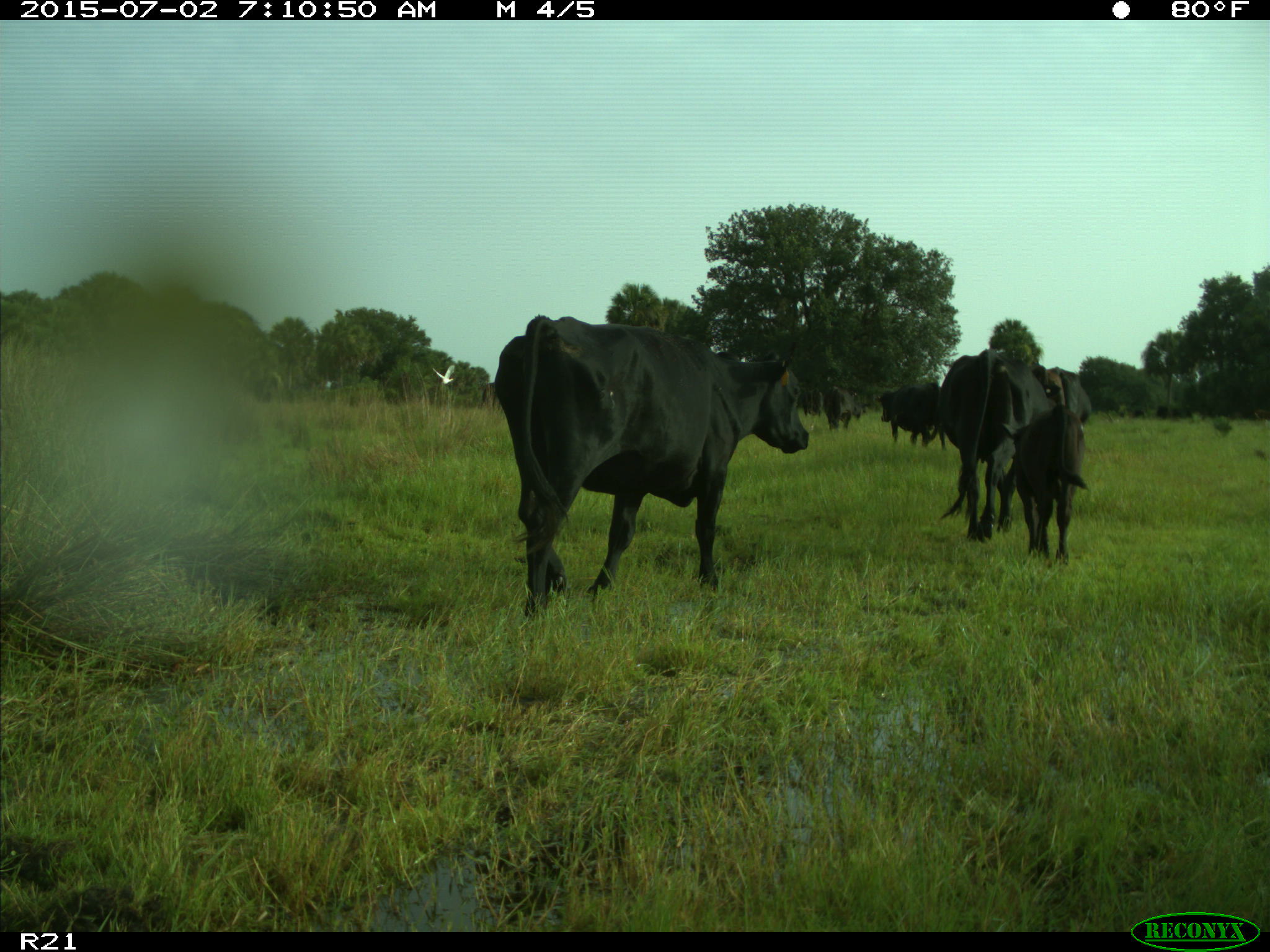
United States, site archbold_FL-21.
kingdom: Animalia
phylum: Chordata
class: Mammalia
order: Artiodactyla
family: Bovidae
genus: Bos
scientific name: Bos taurus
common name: domestic cow